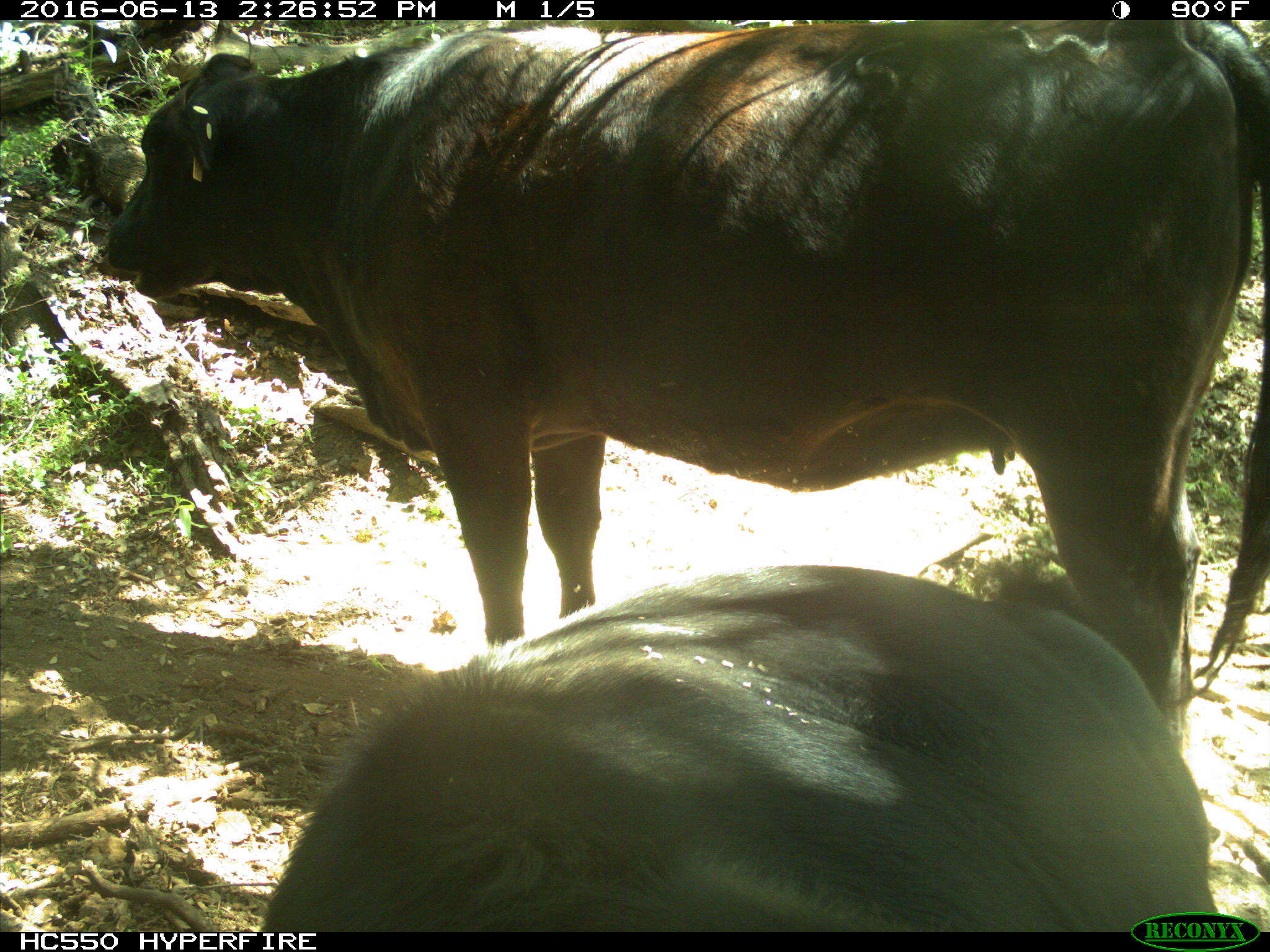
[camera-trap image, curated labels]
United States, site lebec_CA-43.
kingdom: Animalia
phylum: Chordata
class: Mammalia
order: Artiodactyla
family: Bovidae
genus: Bos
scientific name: Bos taurus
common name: domestic cow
Bos taurus (domestic cow).